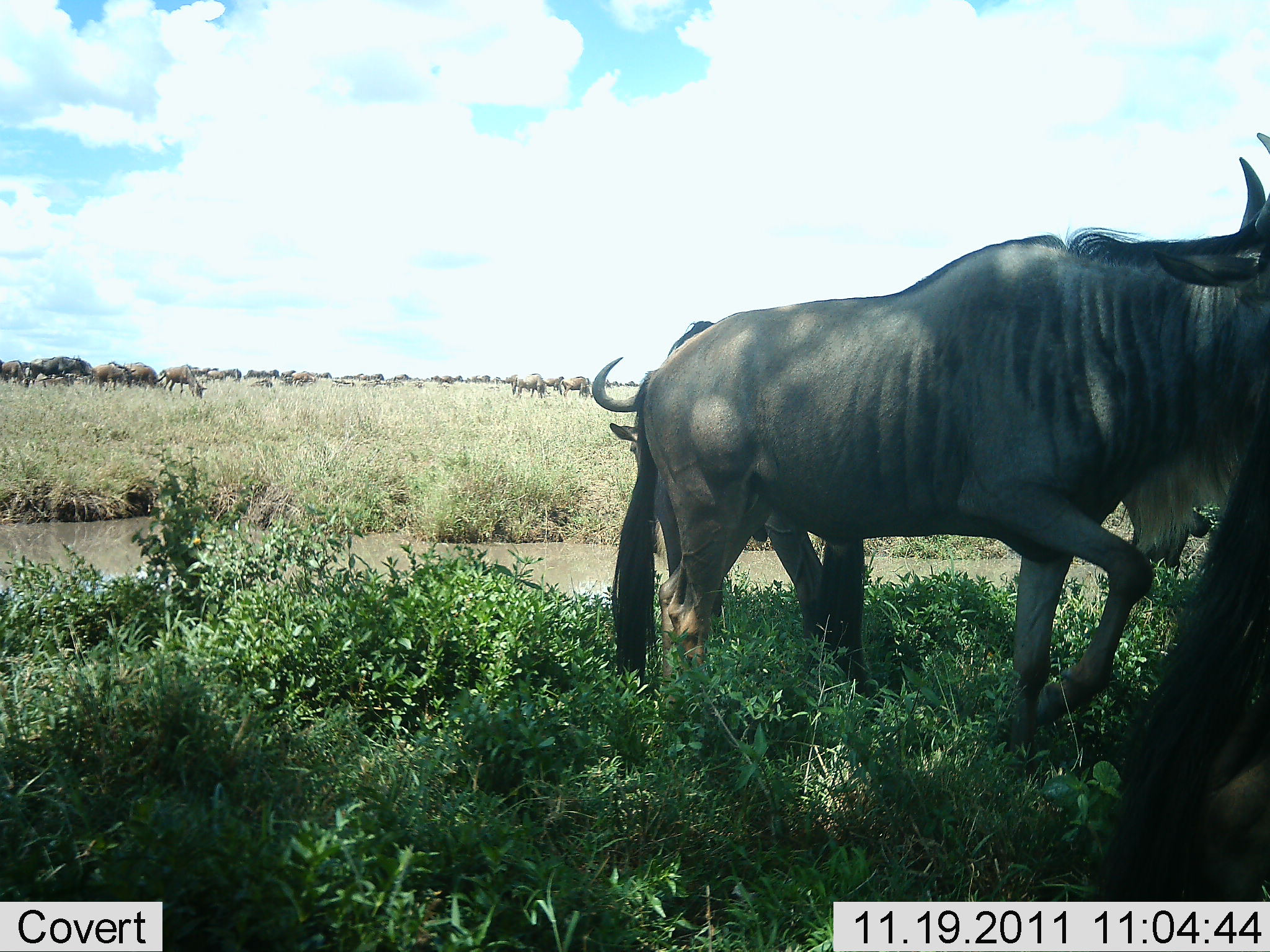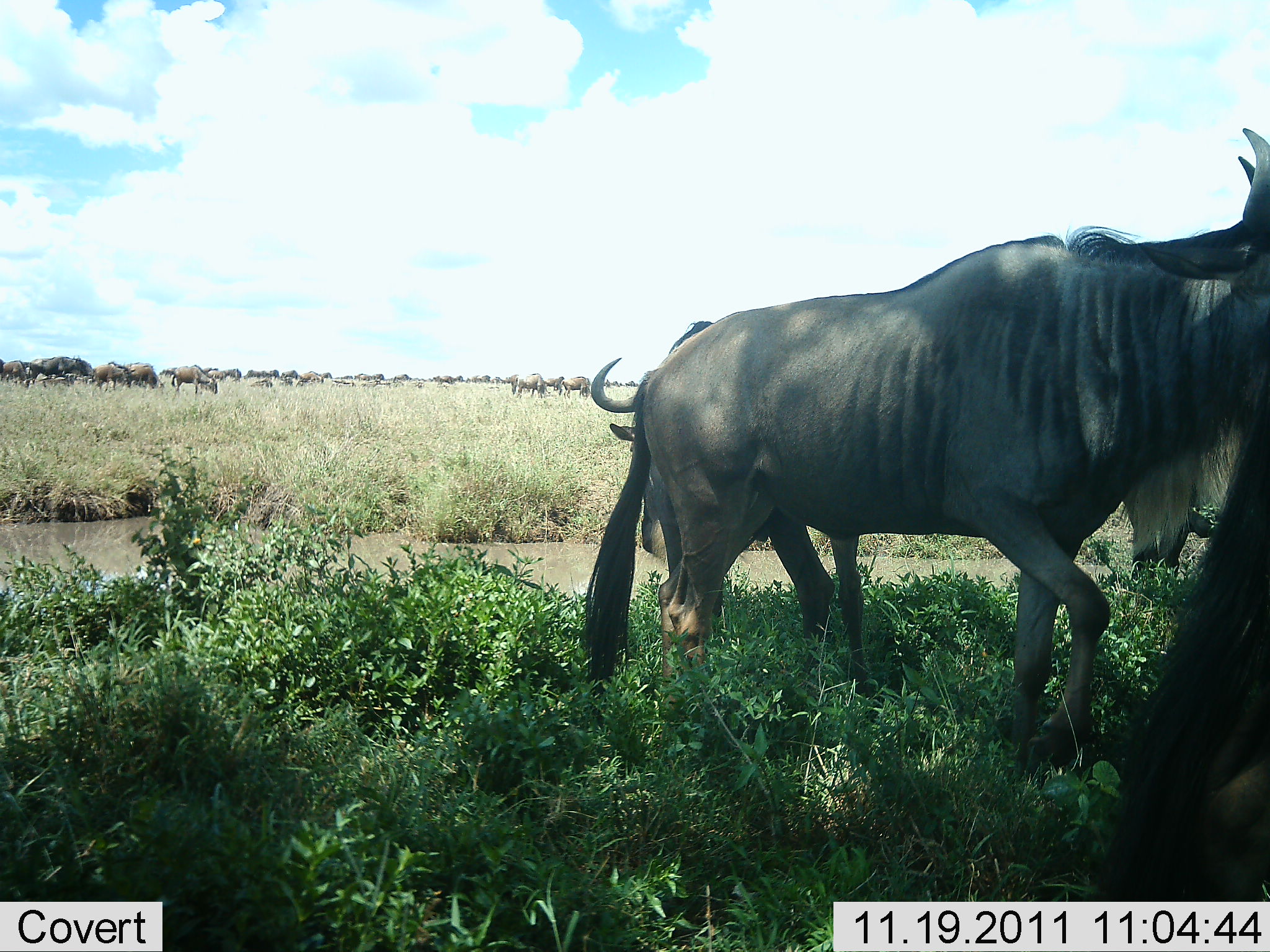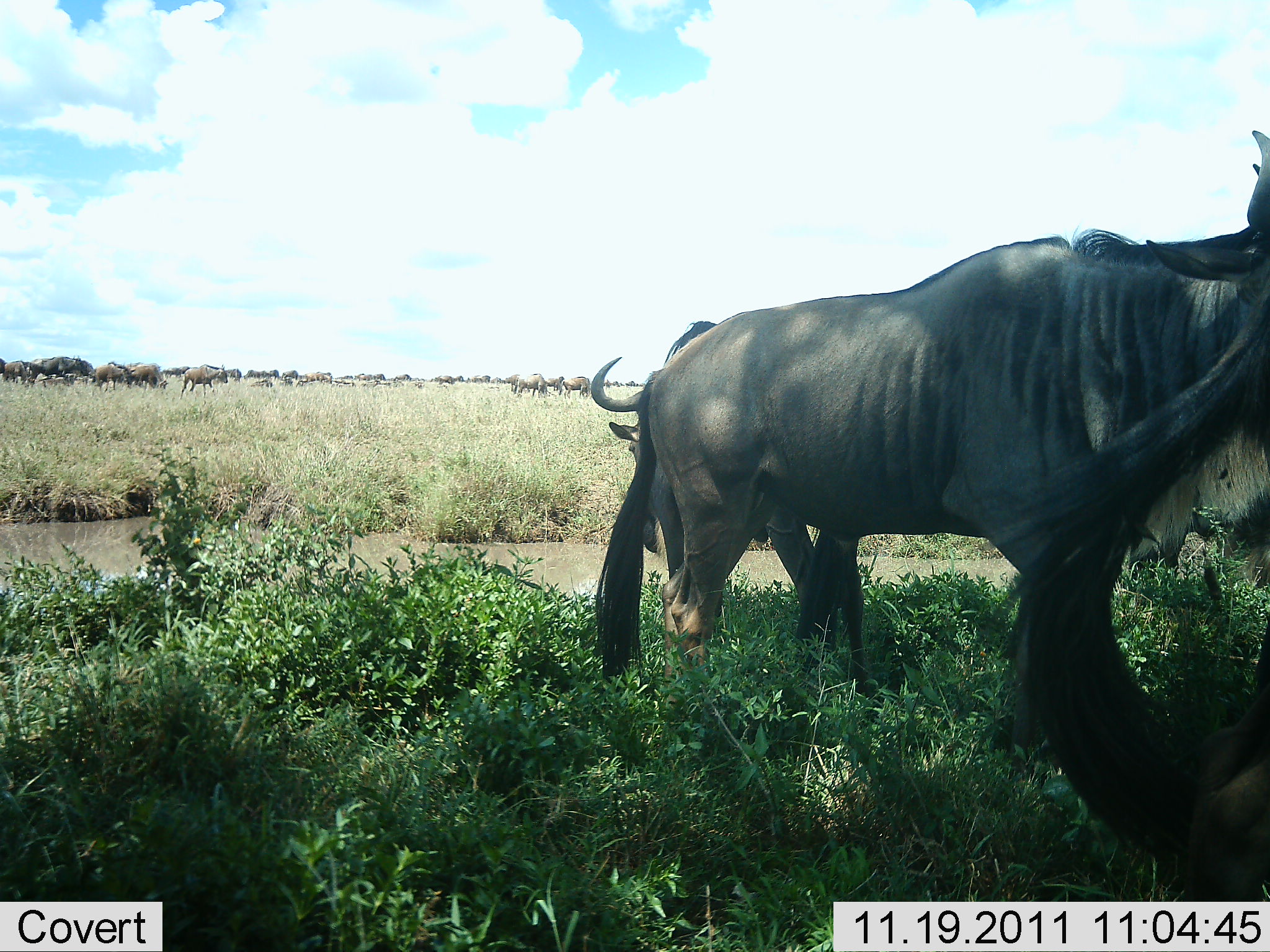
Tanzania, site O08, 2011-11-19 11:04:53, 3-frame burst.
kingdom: Animalia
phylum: Chordata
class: Mammalia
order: Artiodactyla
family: Bovidae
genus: Connochaetes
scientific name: Connochaetes taurinus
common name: blue wildebeest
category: wildebeest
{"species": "wildebeest (blue wildebeest) (Connochaetes taurinus)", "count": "11-50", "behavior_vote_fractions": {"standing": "83%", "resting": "17%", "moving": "33%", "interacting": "0%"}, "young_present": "0%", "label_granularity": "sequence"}